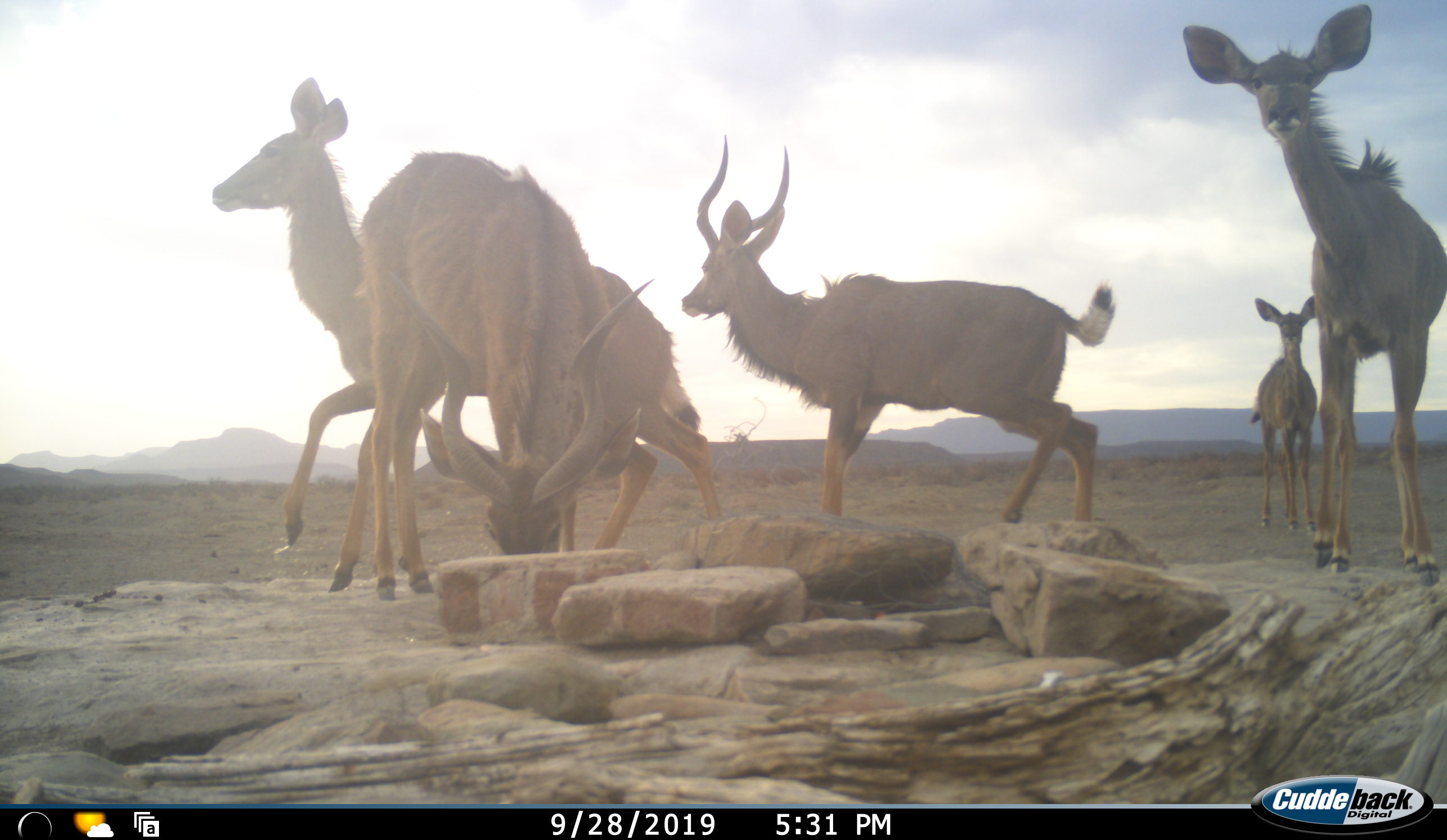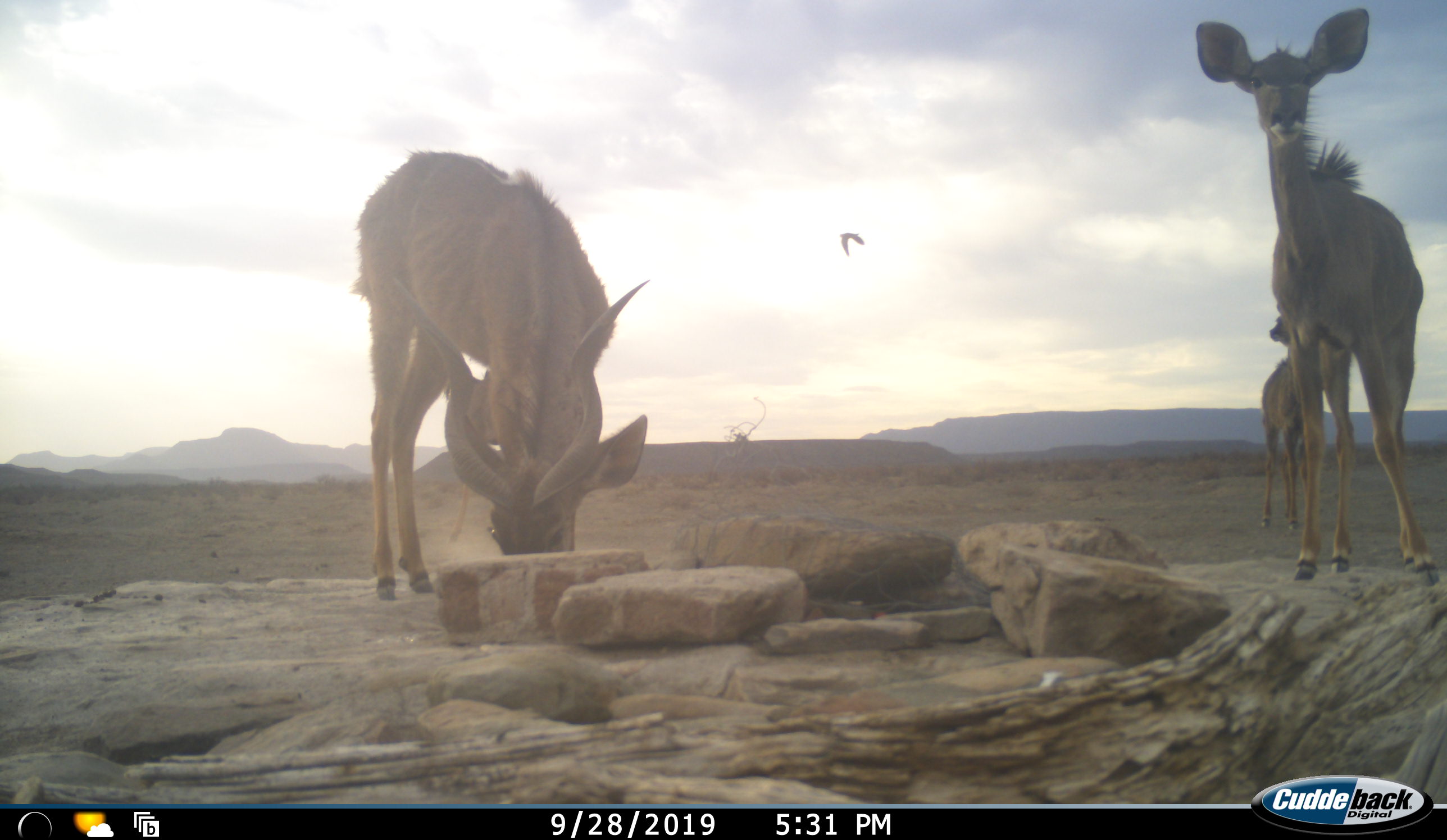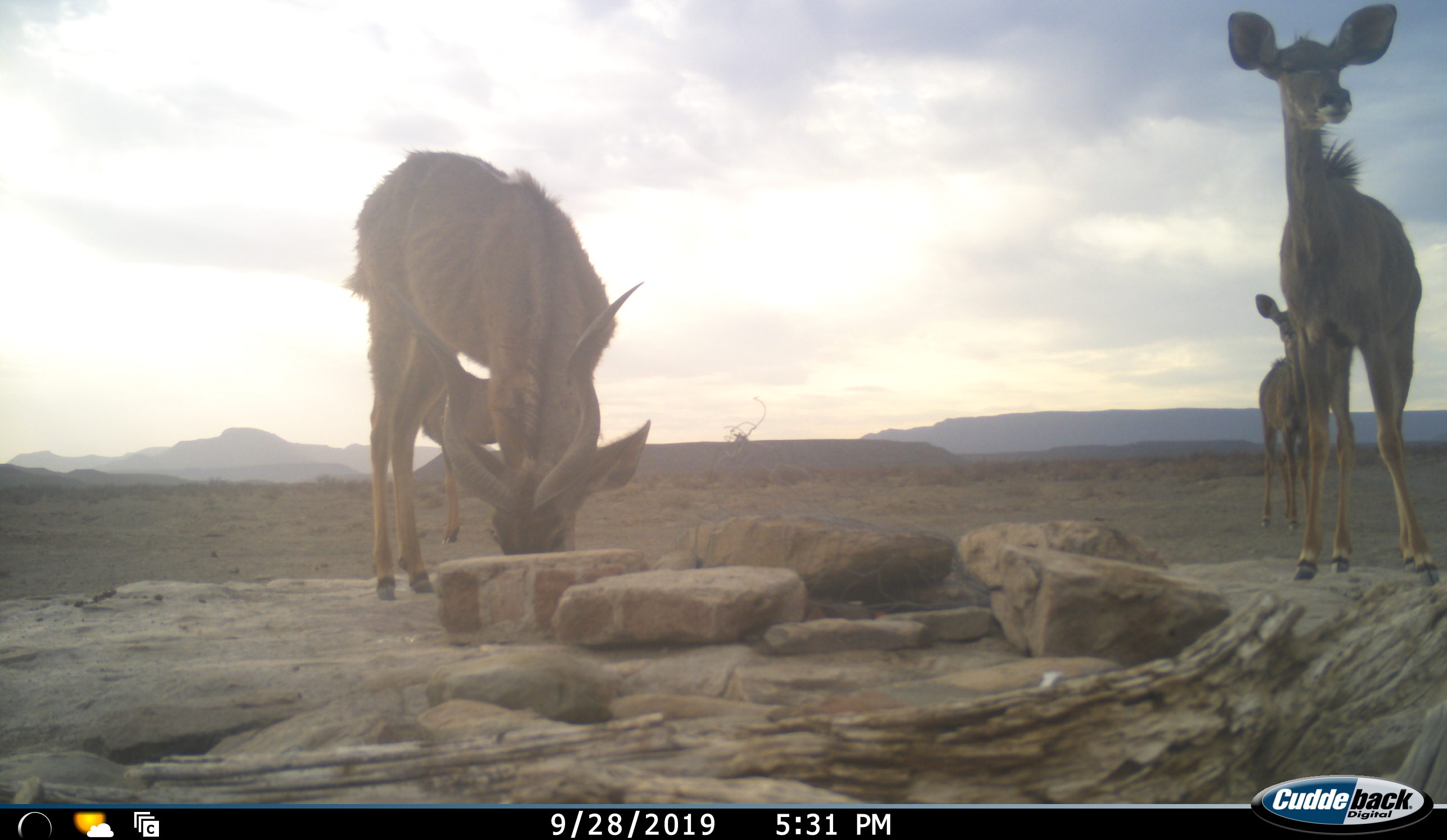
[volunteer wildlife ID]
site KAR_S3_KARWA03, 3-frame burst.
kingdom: Animalia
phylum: Chordata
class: Mammalia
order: Artiodactyla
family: Bovidae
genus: Tragelaphus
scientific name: Tragelaphus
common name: kudu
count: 5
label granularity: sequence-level